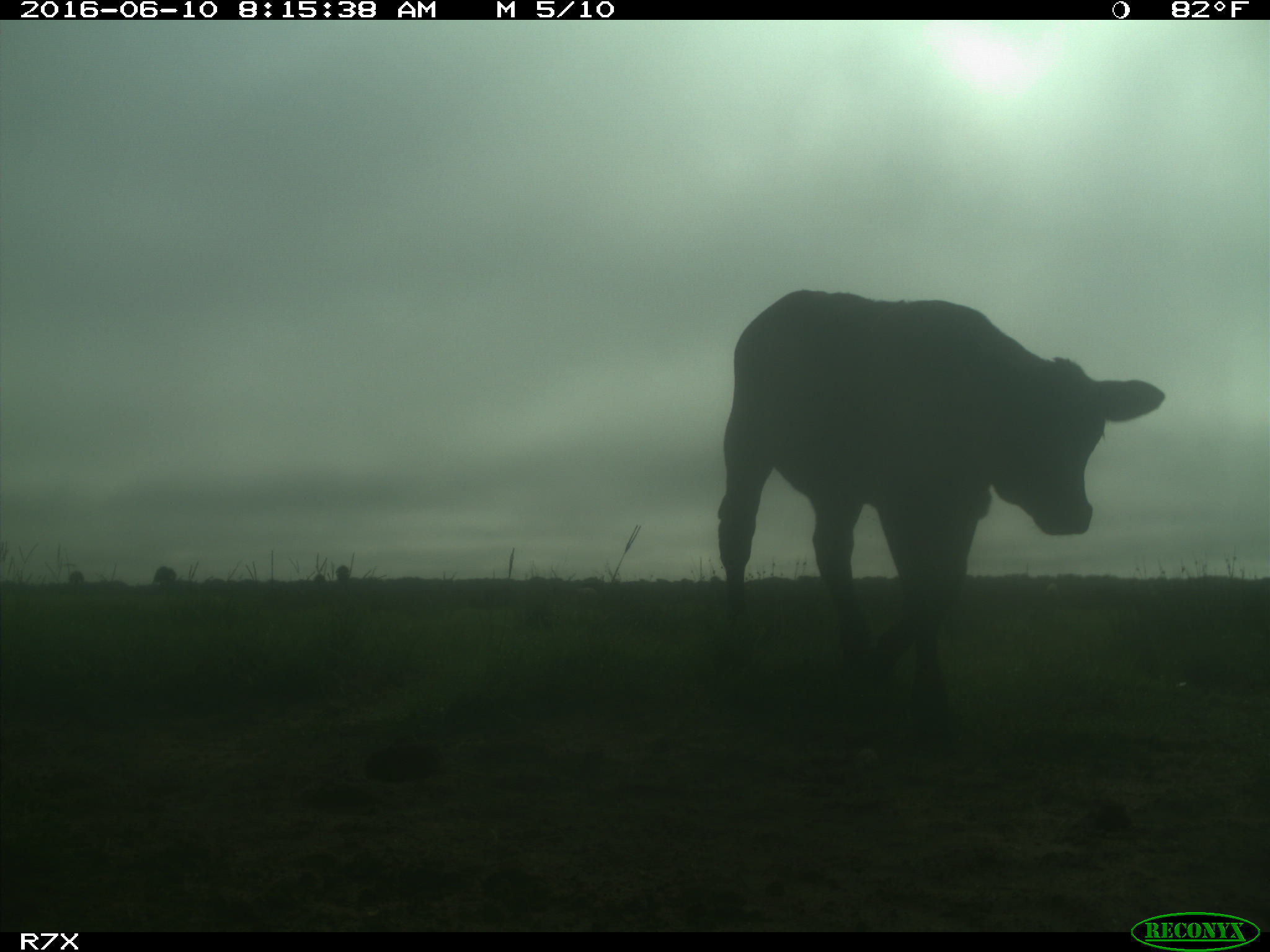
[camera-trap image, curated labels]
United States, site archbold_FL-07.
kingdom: Animalia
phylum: Chordata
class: Mammalia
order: Artiodactyla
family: Bovidae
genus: Bos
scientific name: Bos taurus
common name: domestic cow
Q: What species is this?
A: Bos taurus (domestic cow).